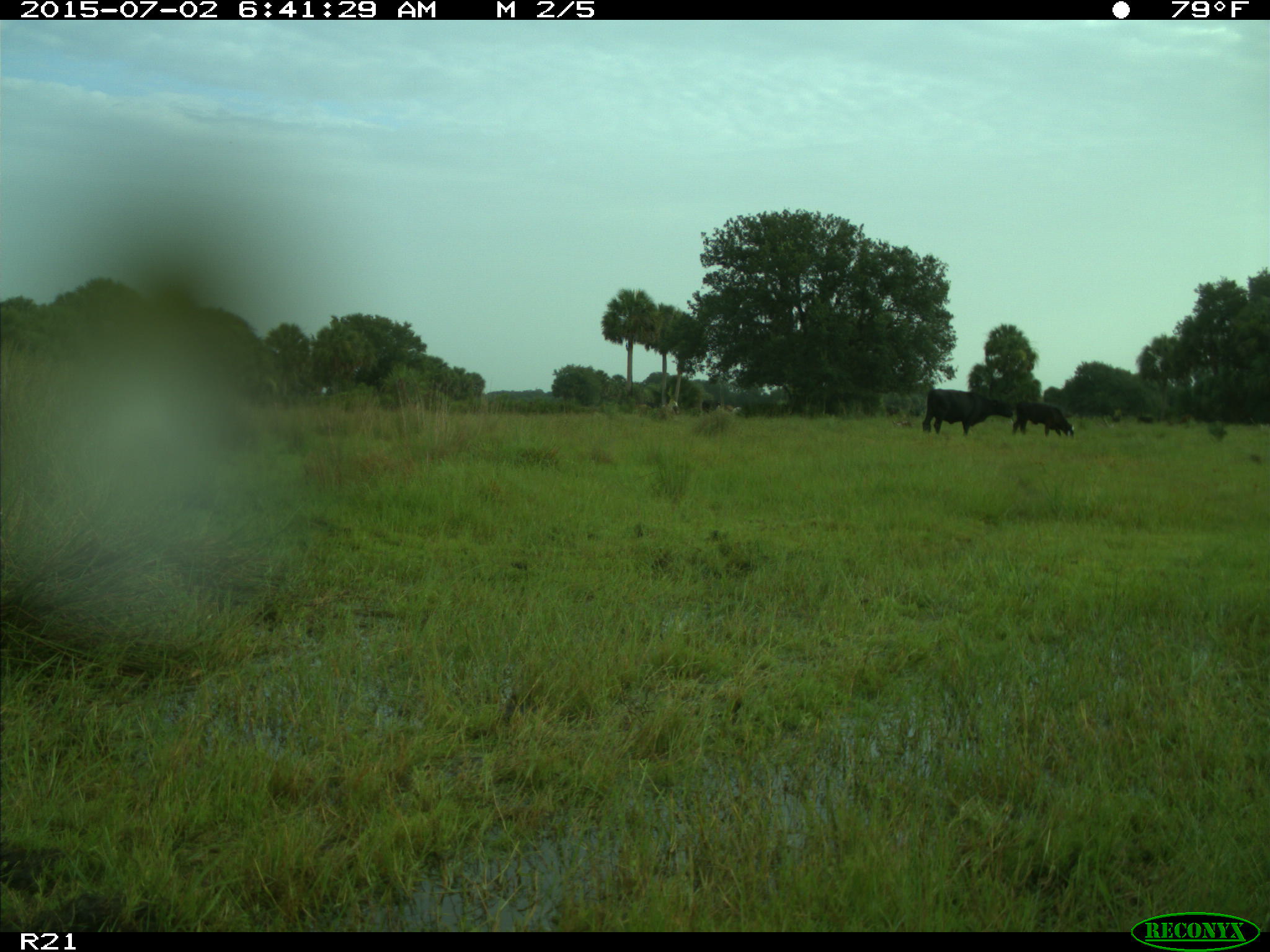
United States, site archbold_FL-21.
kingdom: Animalia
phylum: Chordata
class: Mammalia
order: Artiodactyla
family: Bovidae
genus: Bos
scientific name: Bos taurus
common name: domestic cow